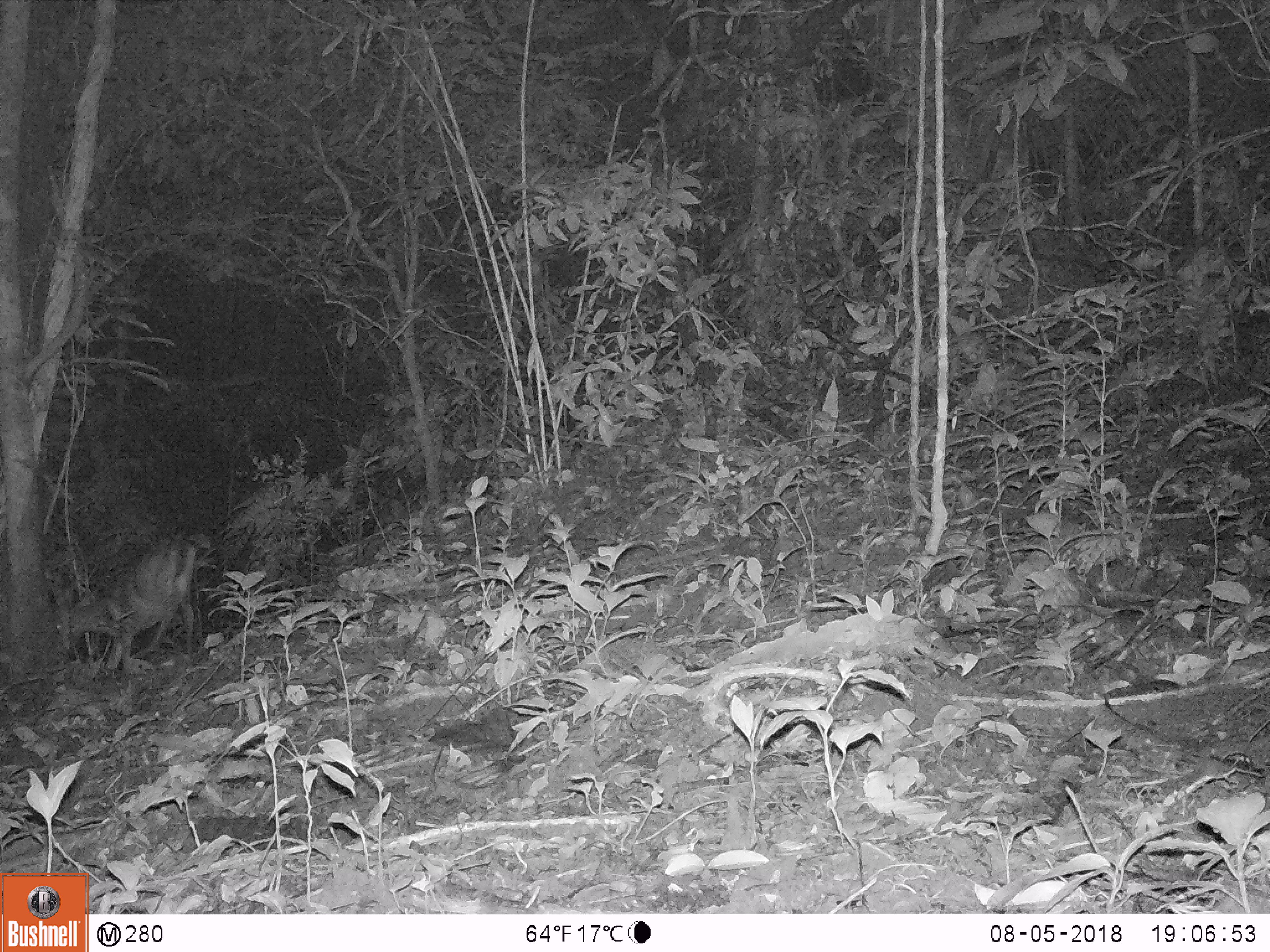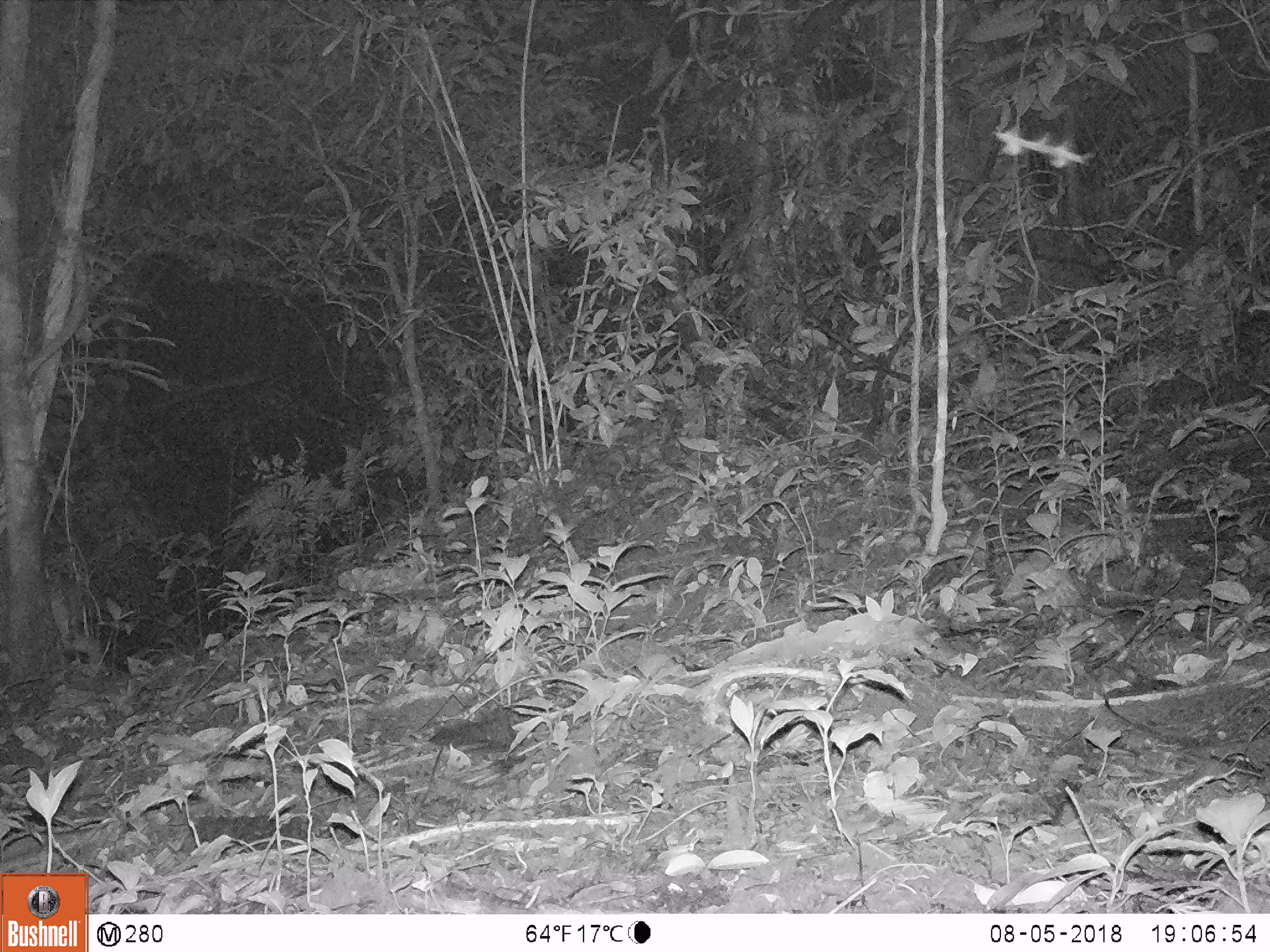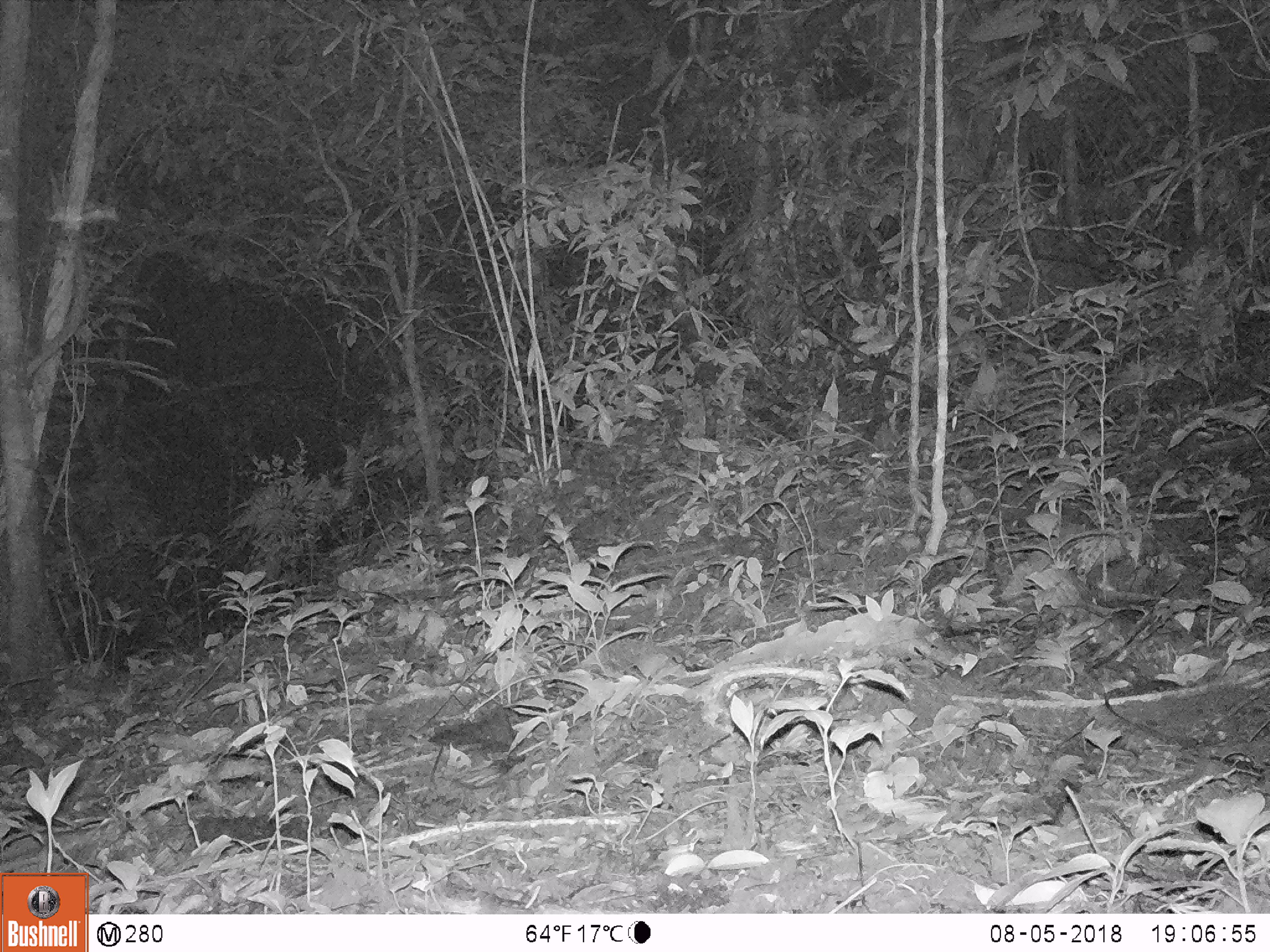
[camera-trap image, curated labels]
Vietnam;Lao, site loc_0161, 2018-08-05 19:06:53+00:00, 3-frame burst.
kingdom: Animalia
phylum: Chordata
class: Mammalia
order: Artiodactyla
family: Cervidae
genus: Muntiacus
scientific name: Muntiacus vuquangensis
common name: large-antlered muntjac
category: large antlered muntjac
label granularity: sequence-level